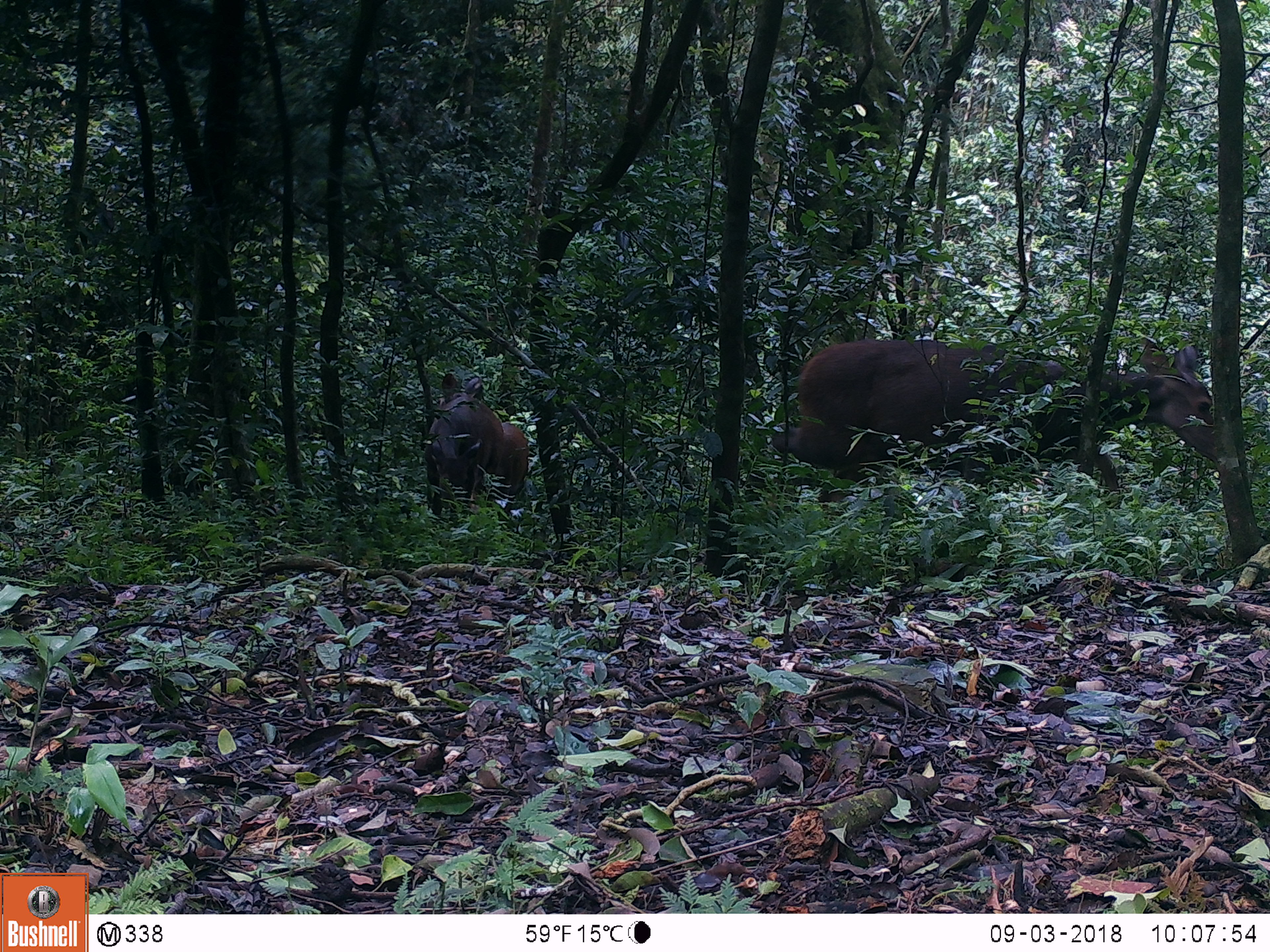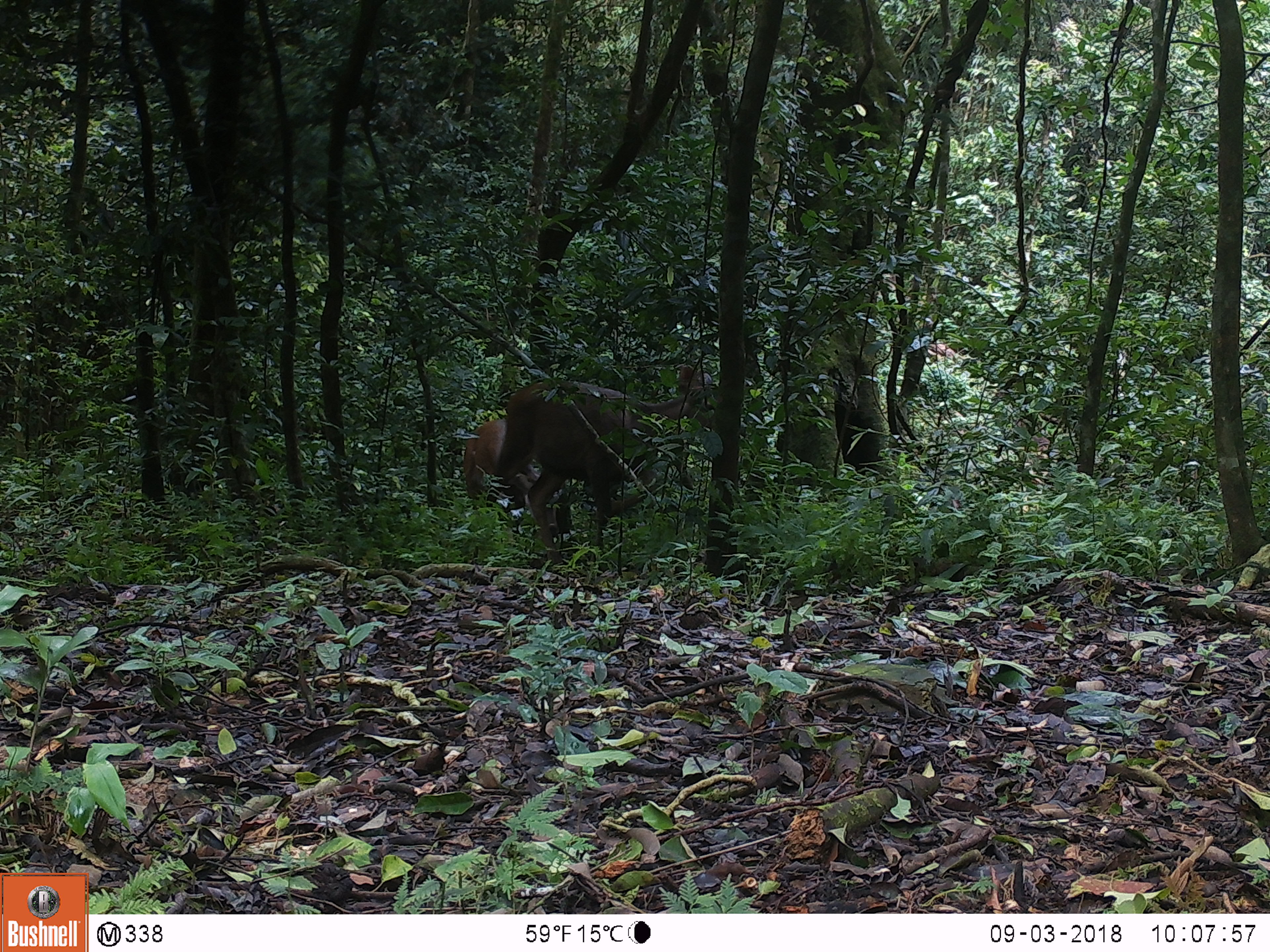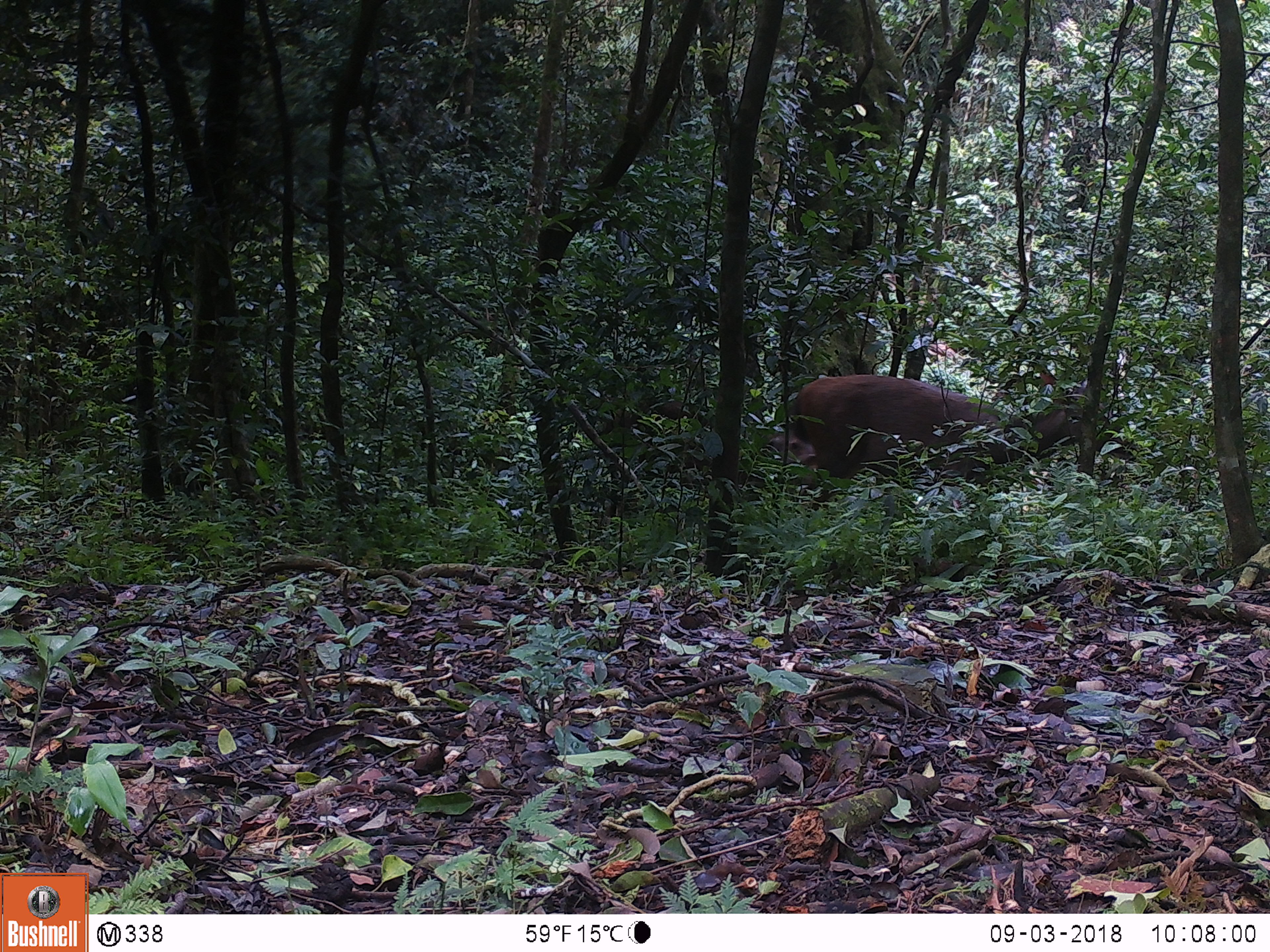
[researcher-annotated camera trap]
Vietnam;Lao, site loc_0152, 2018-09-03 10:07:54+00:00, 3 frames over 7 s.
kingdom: Animalia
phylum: Chordata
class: Mammalia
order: Artiodactyla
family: Cervidae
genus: Muntiacus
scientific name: Muntiacus vuquangensis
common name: large-antlered muntjac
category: large antlered muntjac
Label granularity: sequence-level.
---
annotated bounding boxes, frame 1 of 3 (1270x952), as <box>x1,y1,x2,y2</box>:
large antlered muntjac: <box>771,333,1222,534</box>; <box>440,371,530,526</box>; <box>424,397,505,529</box>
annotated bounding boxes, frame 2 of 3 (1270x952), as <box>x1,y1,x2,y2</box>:
large antlered muntjac: <box>476,362,747,566</box>; <box>464,415,569,543</box>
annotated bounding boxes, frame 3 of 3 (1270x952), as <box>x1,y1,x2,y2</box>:
large antlered muntjac: <box>796,367,1138,524</box>; <box>764,430,816,469</box>